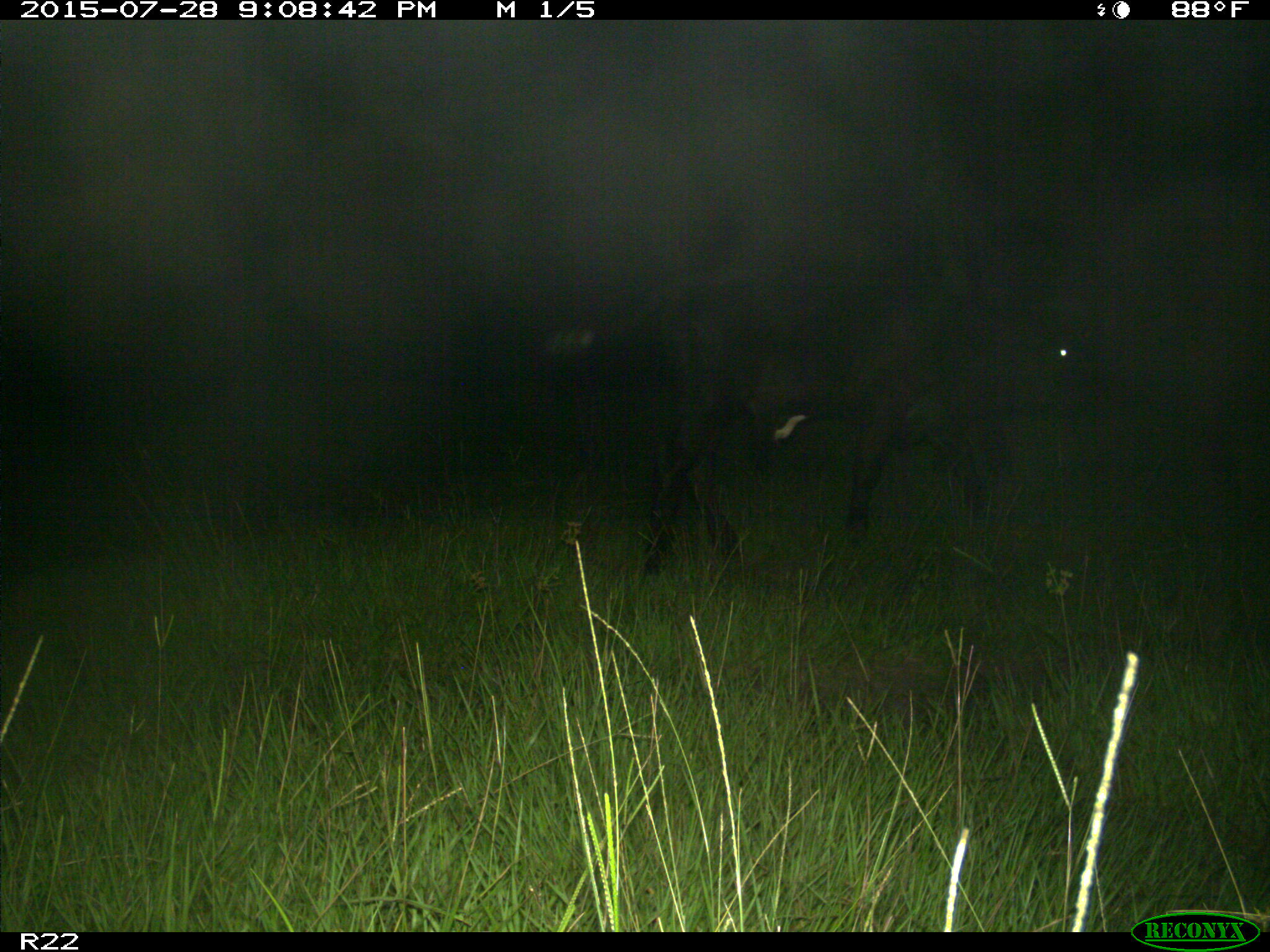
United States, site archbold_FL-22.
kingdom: Animalia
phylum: Chordata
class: Mammalia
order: Artiodactyla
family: Bovidae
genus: Bos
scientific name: Bos taurus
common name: domestic cow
Bos taurus (domestic cow).